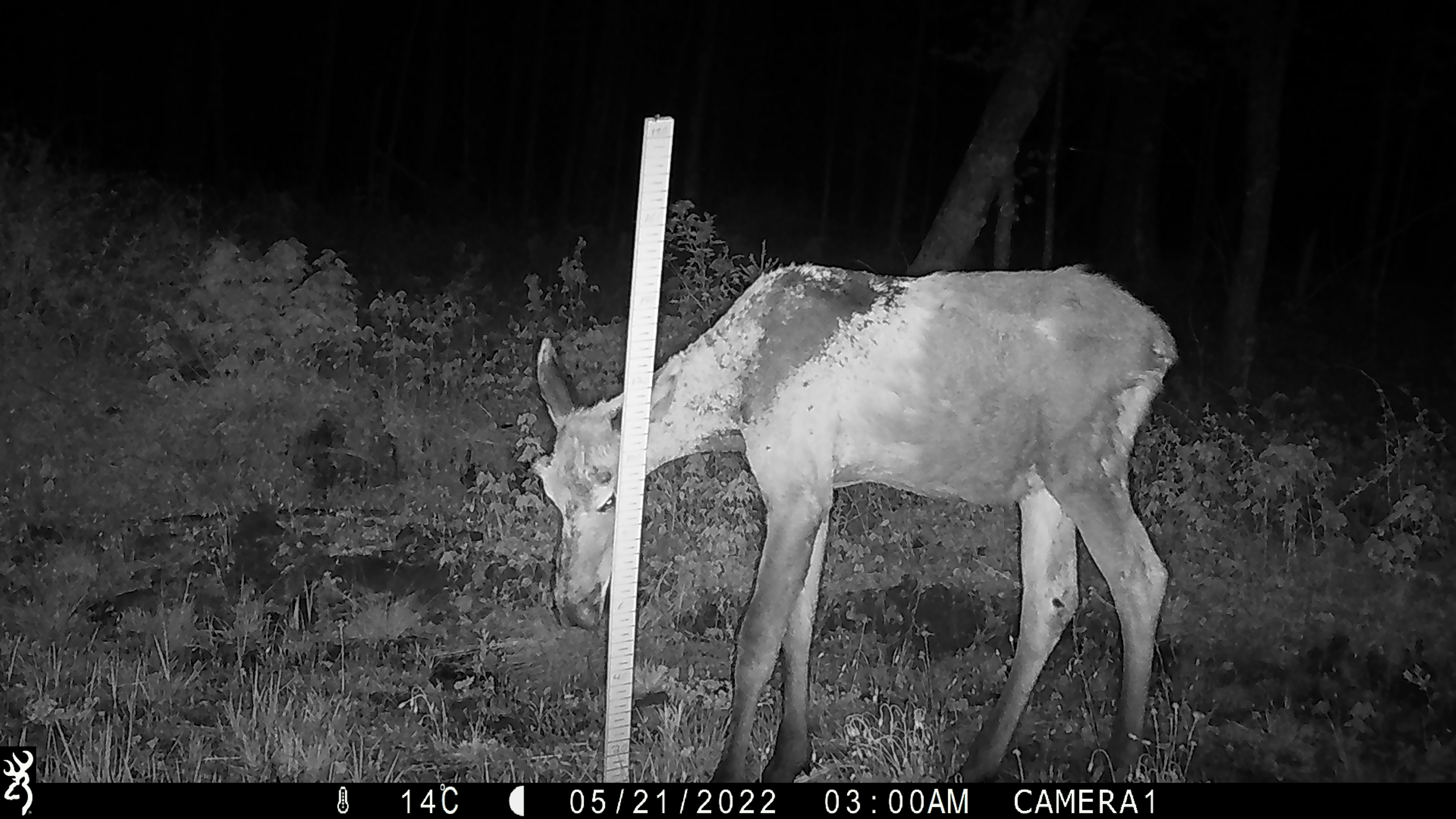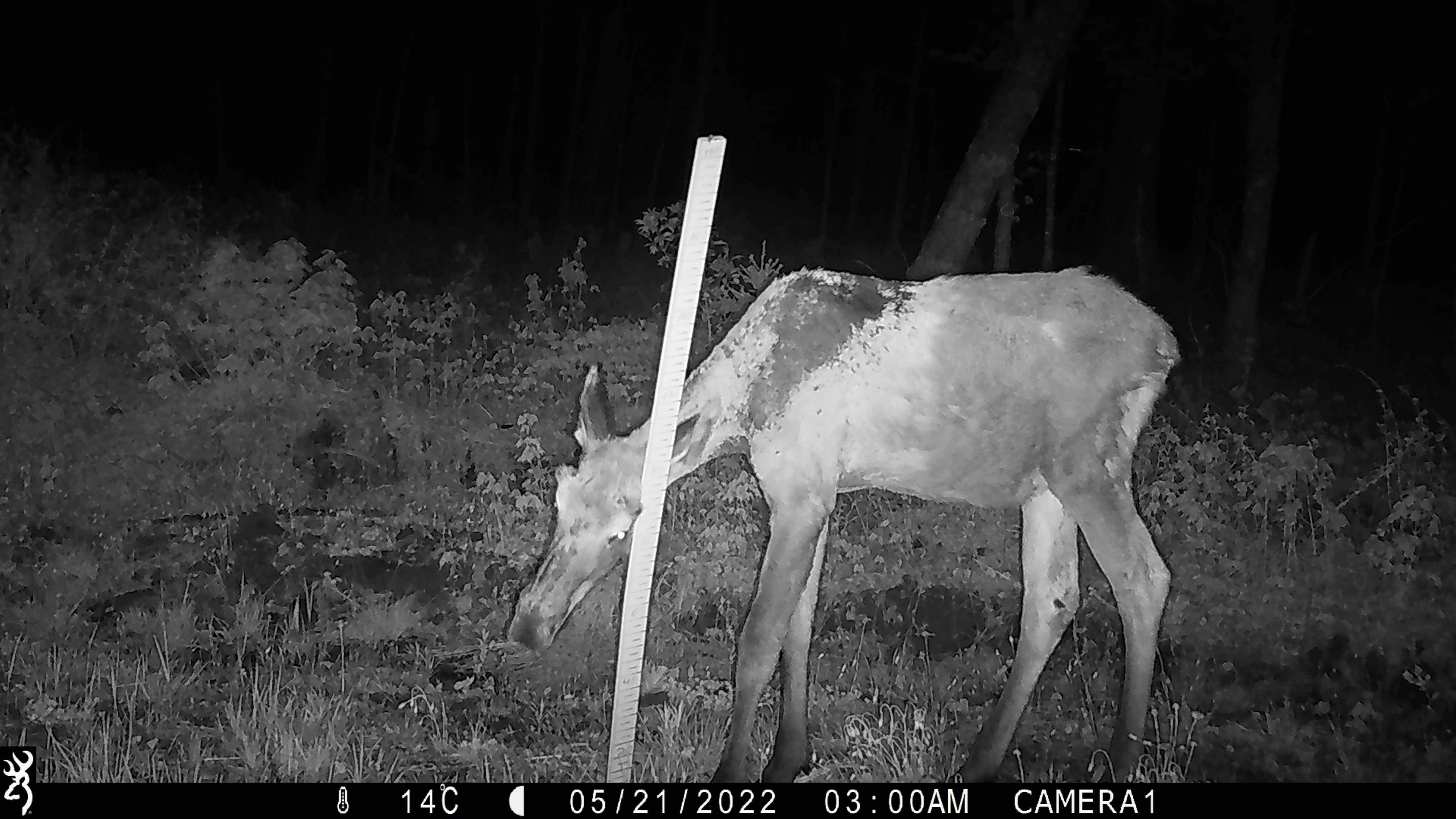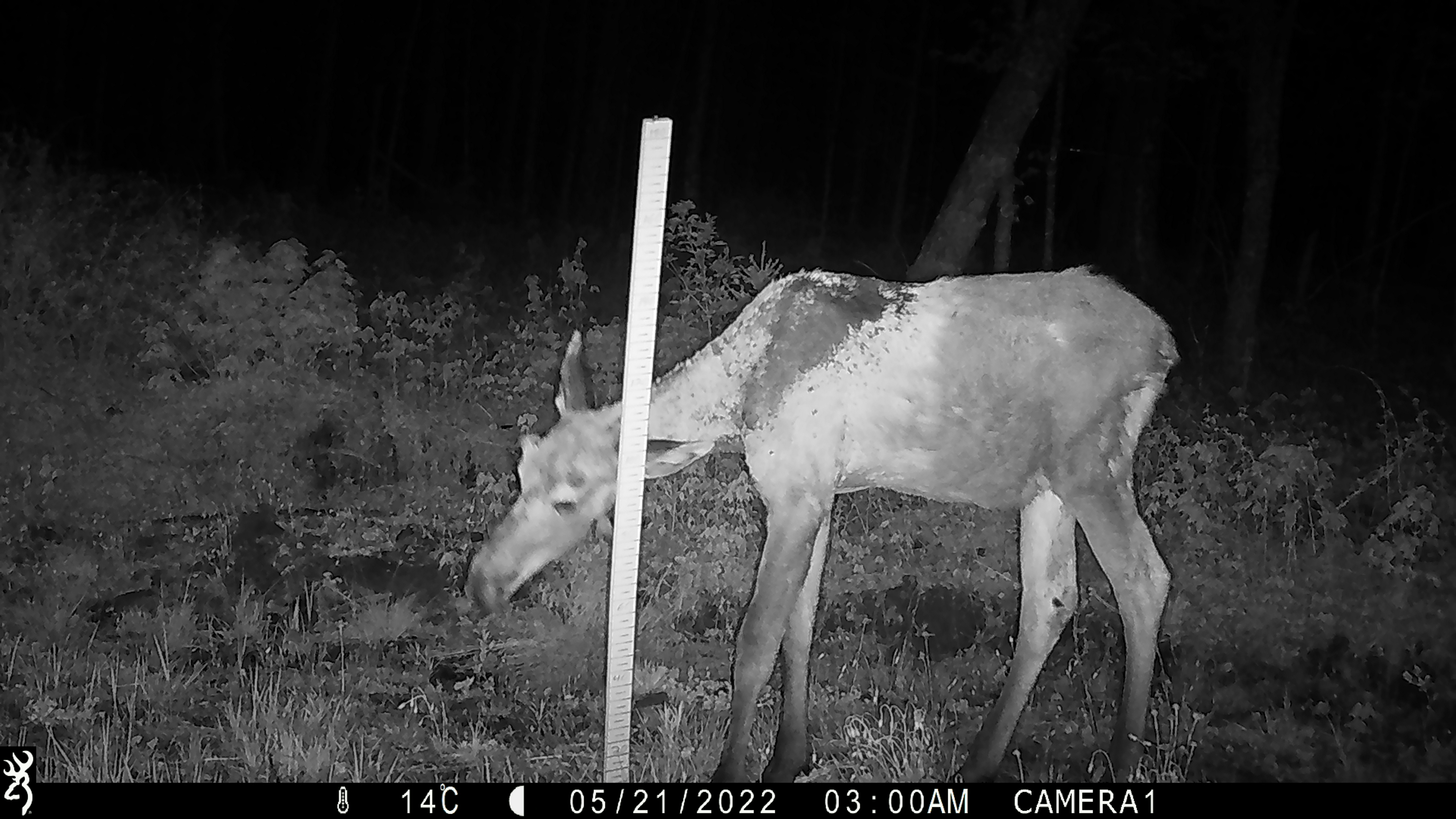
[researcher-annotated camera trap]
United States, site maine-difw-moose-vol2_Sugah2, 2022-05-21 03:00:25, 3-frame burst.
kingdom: Animalia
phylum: Chordata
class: Mammalia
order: Artiodactyla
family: Cervidae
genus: Alces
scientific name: Alces alces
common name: moose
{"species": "moose (Alces alces)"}